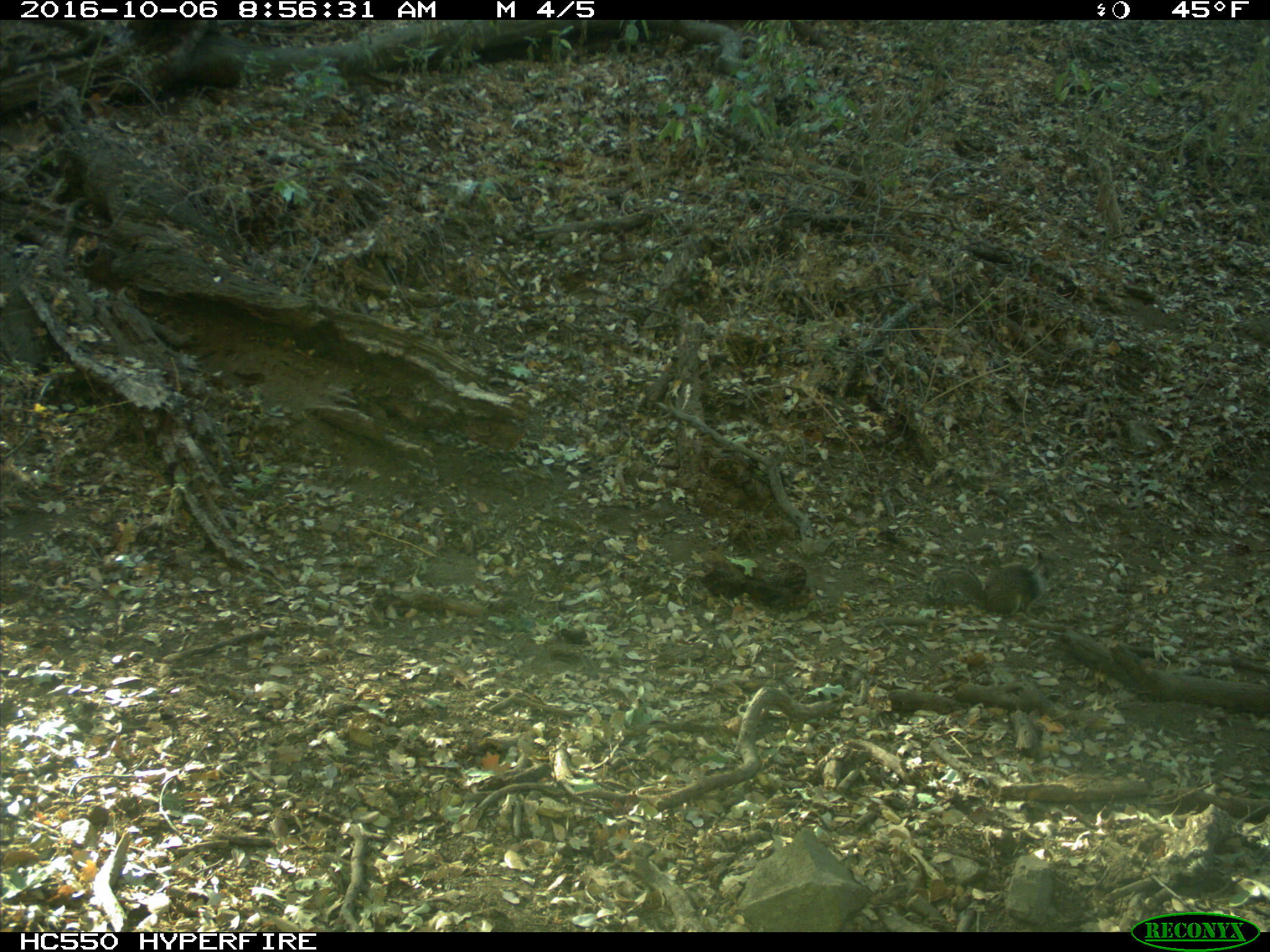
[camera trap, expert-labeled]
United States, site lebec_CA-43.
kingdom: Animalia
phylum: Chordata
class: Mammalia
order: Rodentia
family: Sciuridae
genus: Otospermophilus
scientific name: Otospermophilus beecheyi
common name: california ground squirrel